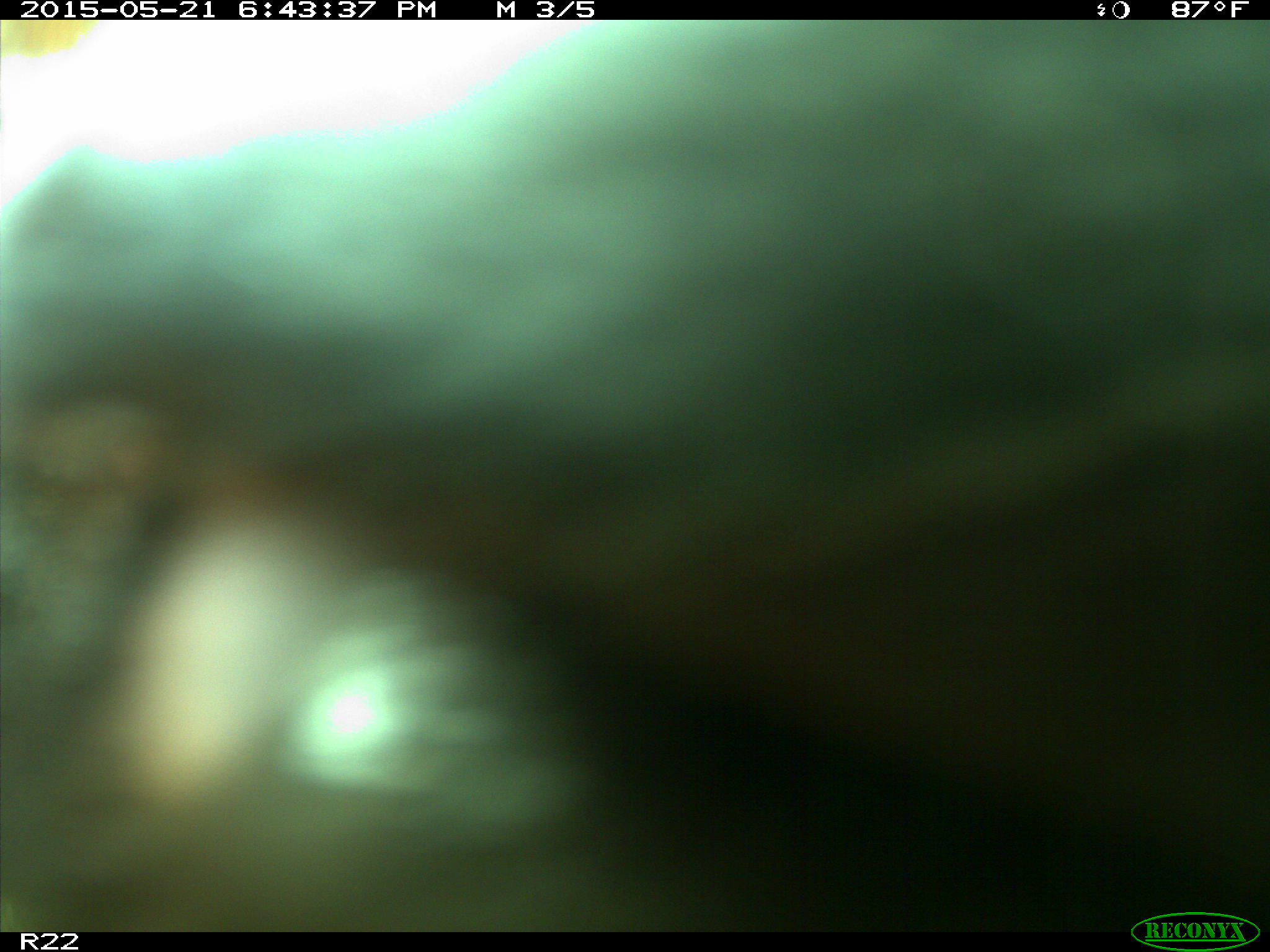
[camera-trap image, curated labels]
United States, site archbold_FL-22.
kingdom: Animalia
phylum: Chordata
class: Mammalia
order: Artiodactyla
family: Bovidae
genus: Bos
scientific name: Bos taurus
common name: domestic cow